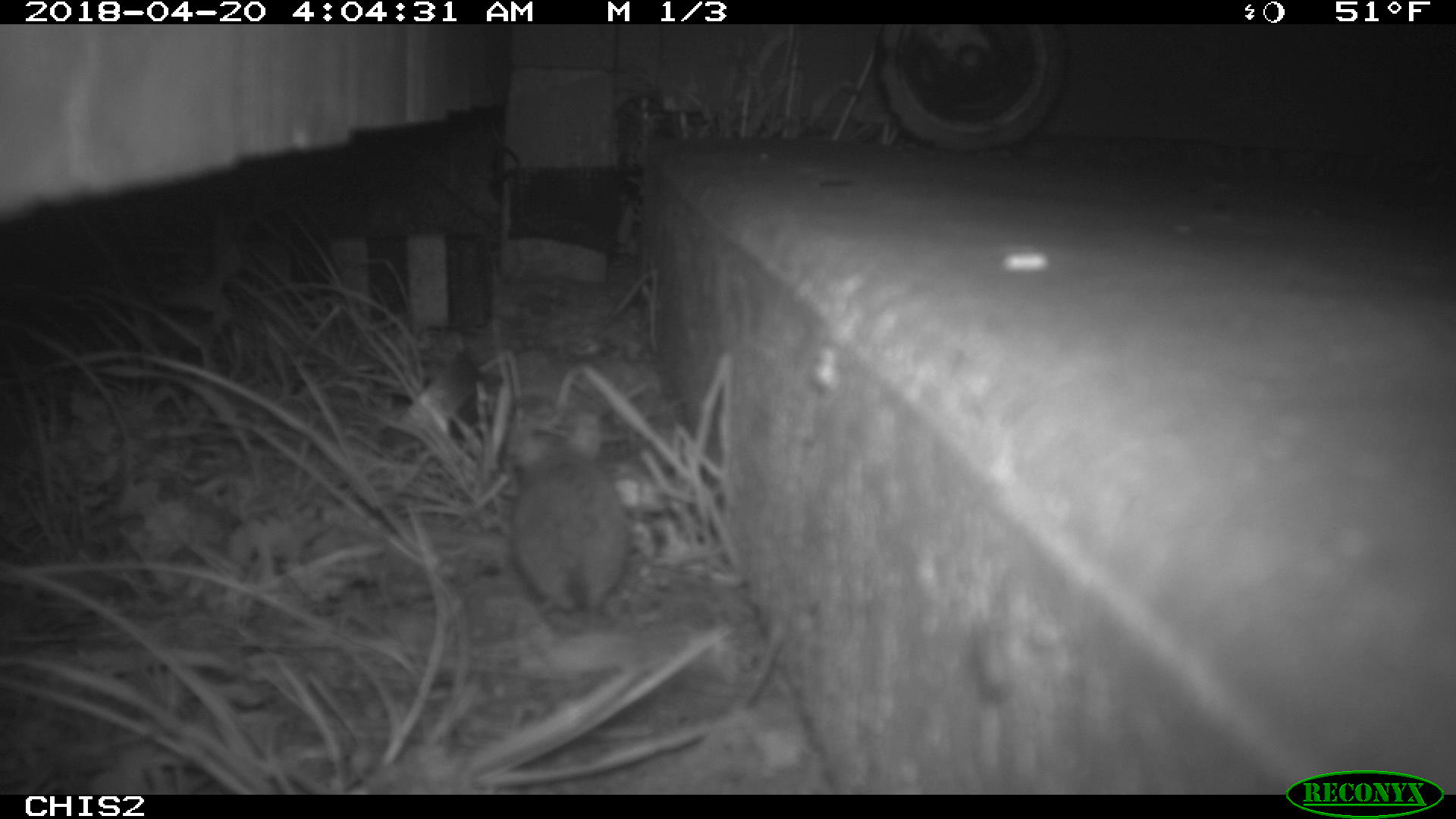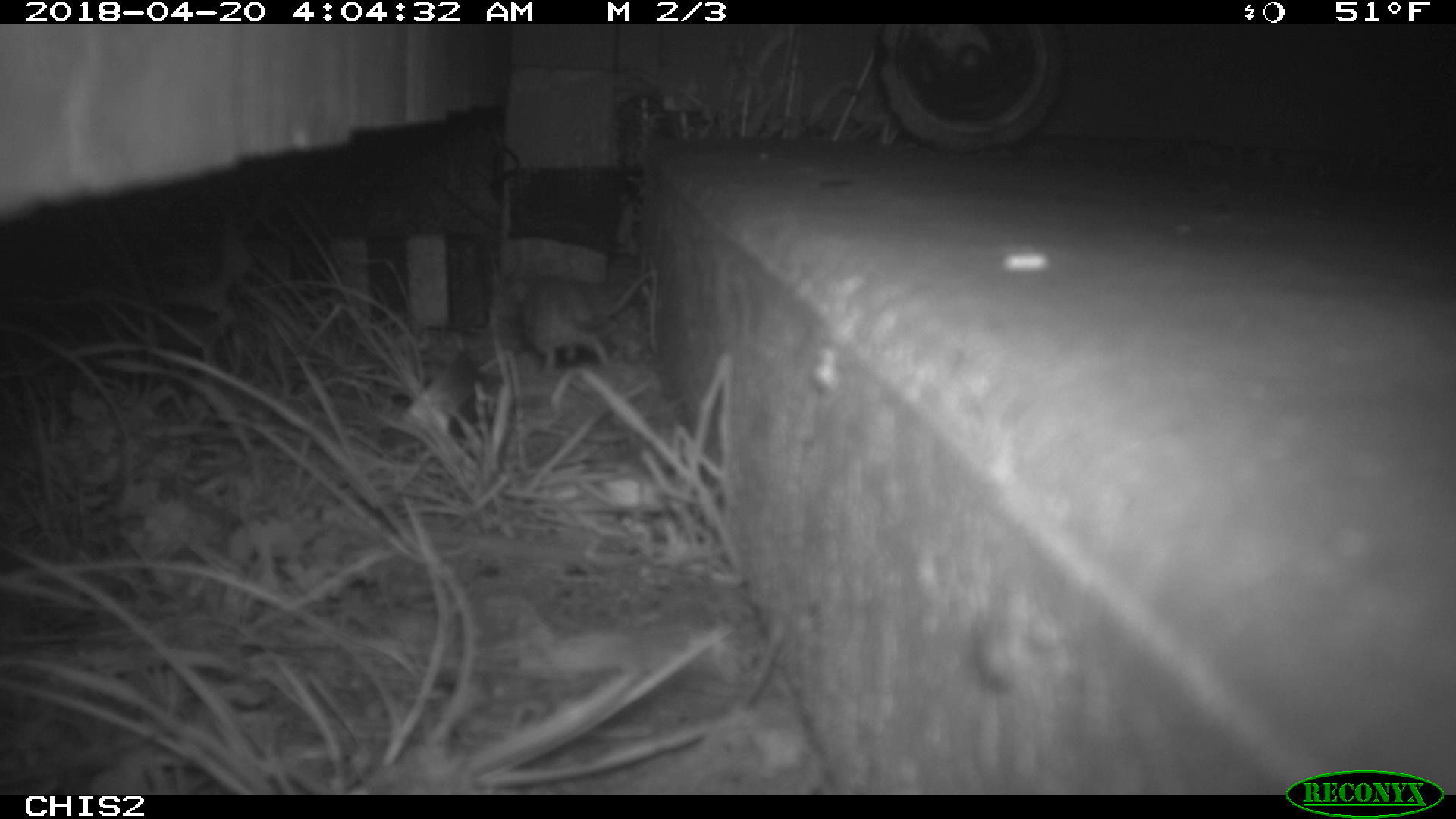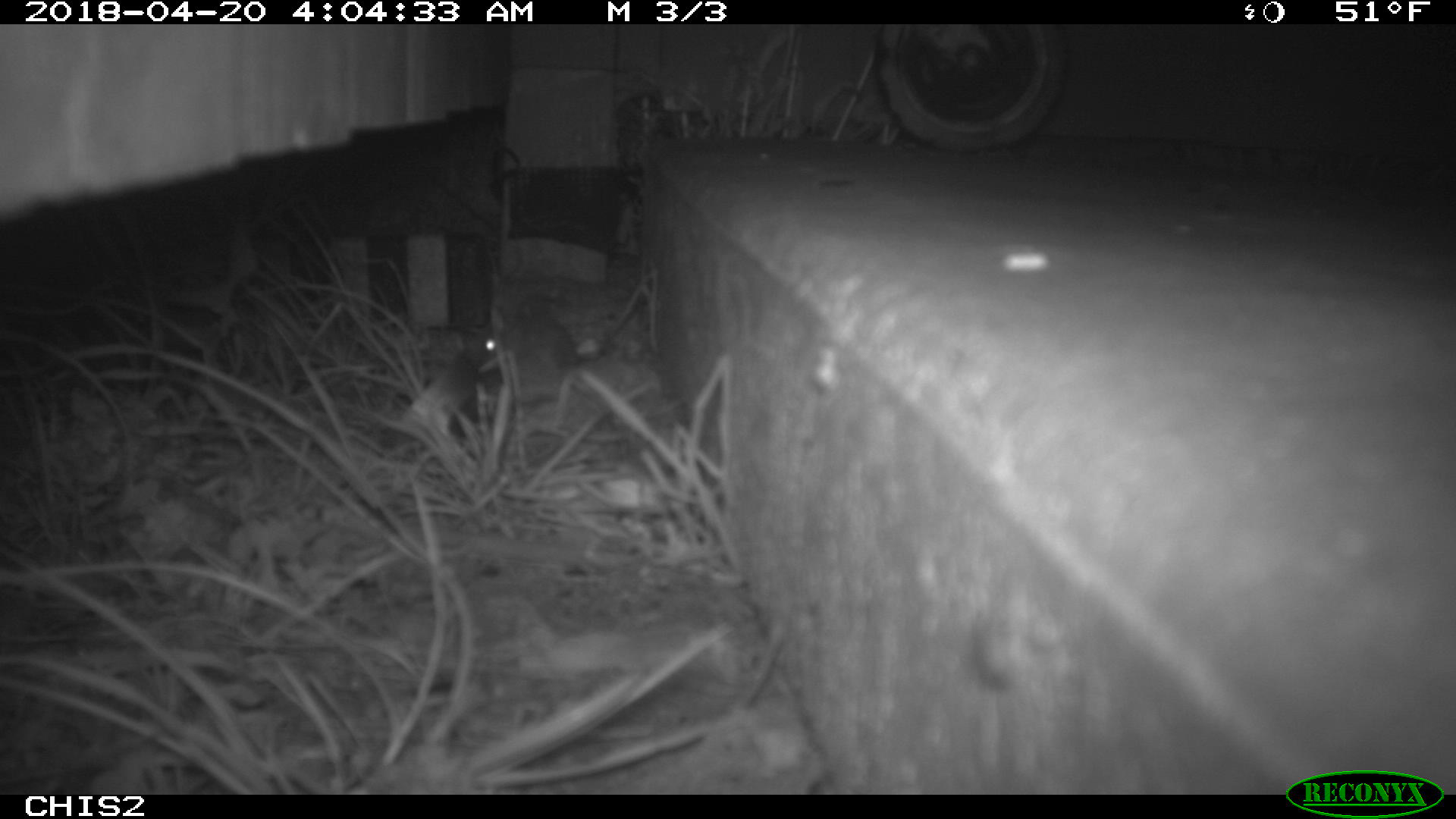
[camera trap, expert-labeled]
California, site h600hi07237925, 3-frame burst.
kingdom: Animalia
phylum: Chordata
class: Mammalia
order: Rodentia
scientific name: Rodentia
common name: rodent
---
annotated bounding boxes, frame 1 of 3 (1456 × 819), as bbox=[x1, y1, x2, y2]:
rodent: bbox=[508, 410, 629, 622]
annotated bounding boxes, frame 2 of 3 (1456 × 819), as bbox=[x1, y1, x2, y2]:
rodent: bbox=[511, 268, 609, 372]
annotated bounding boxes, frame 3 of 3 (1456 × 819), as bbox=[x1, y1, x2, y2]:
rodent: bbox=[479, 287, 645, 373]